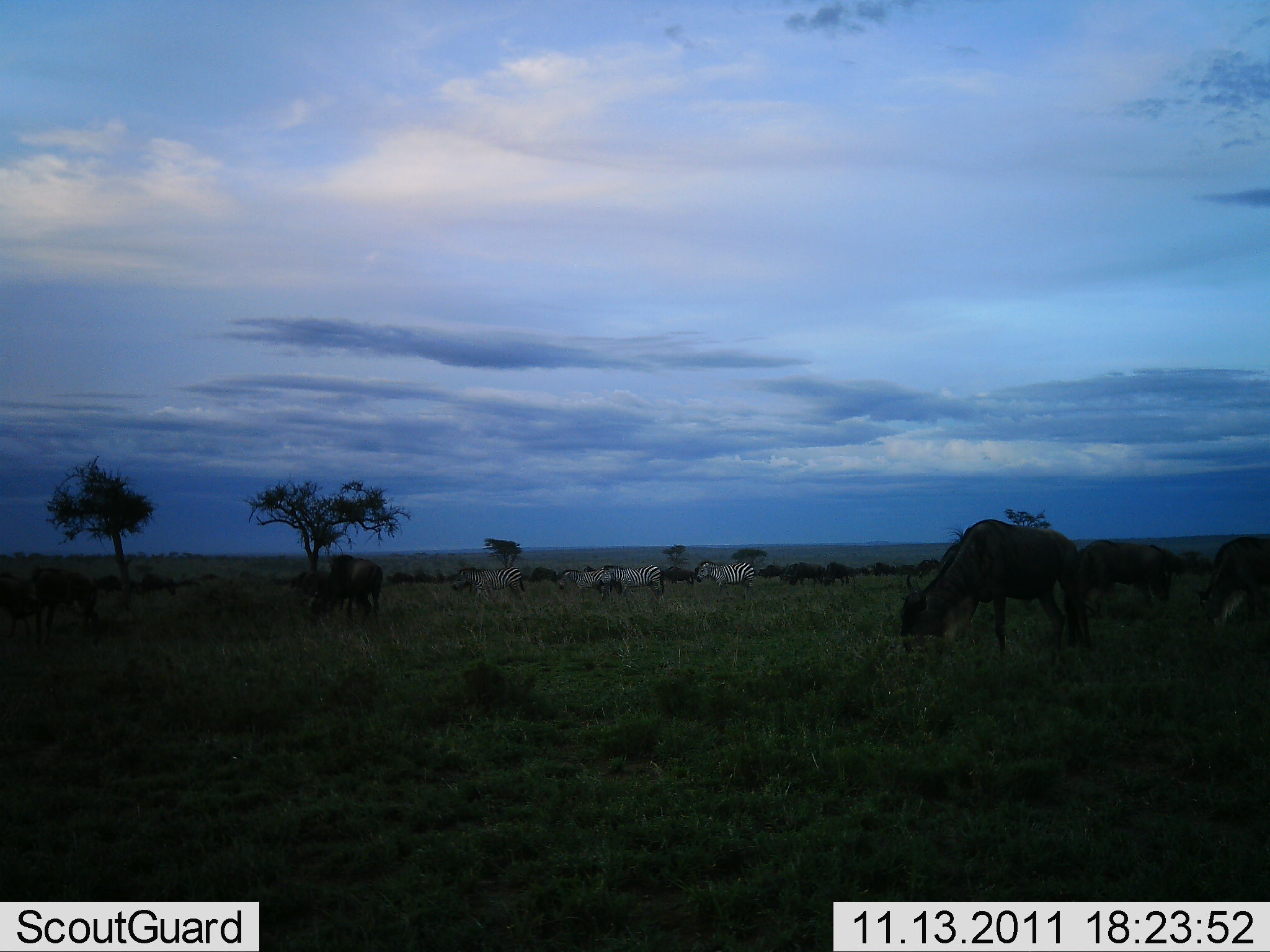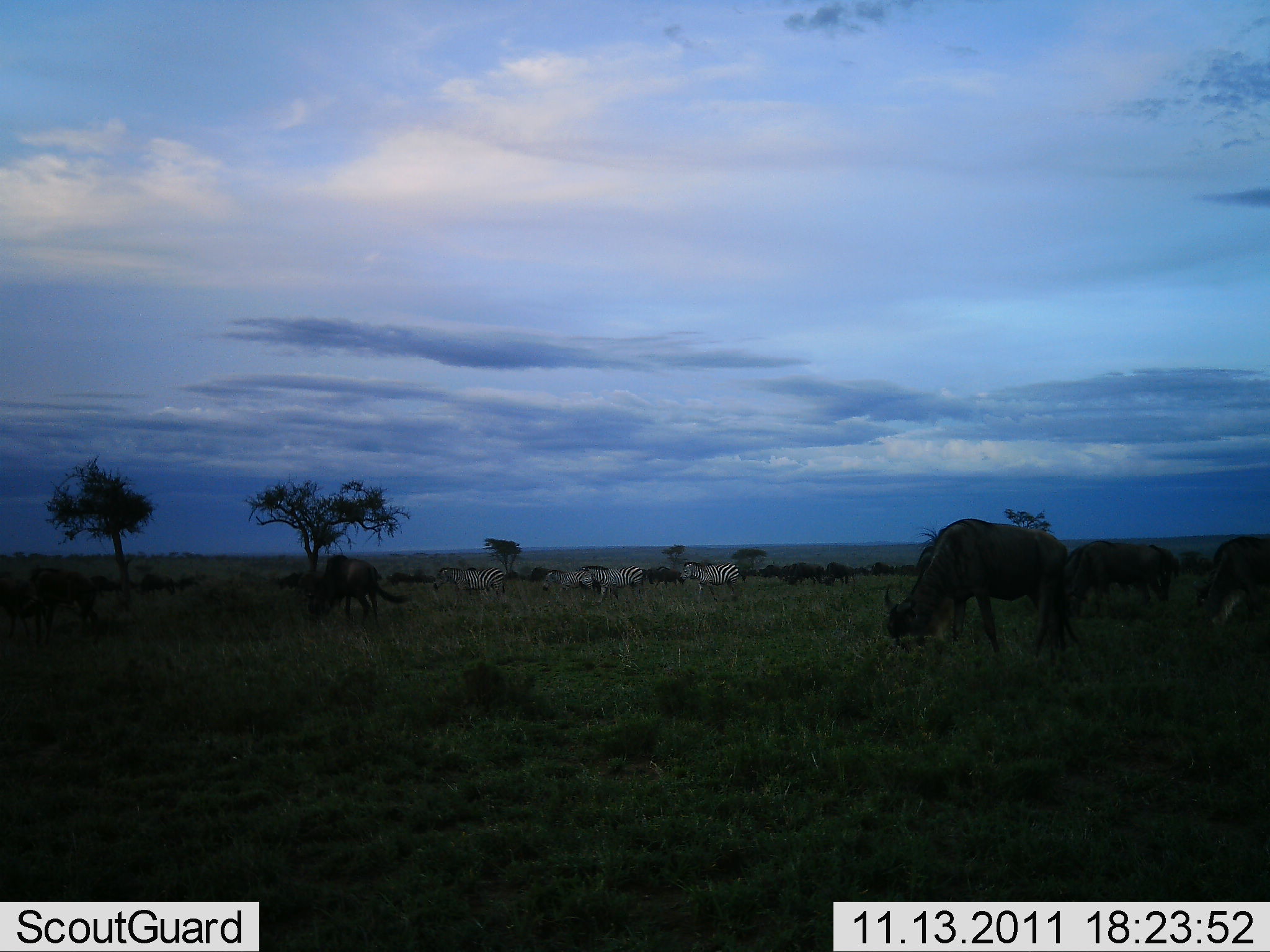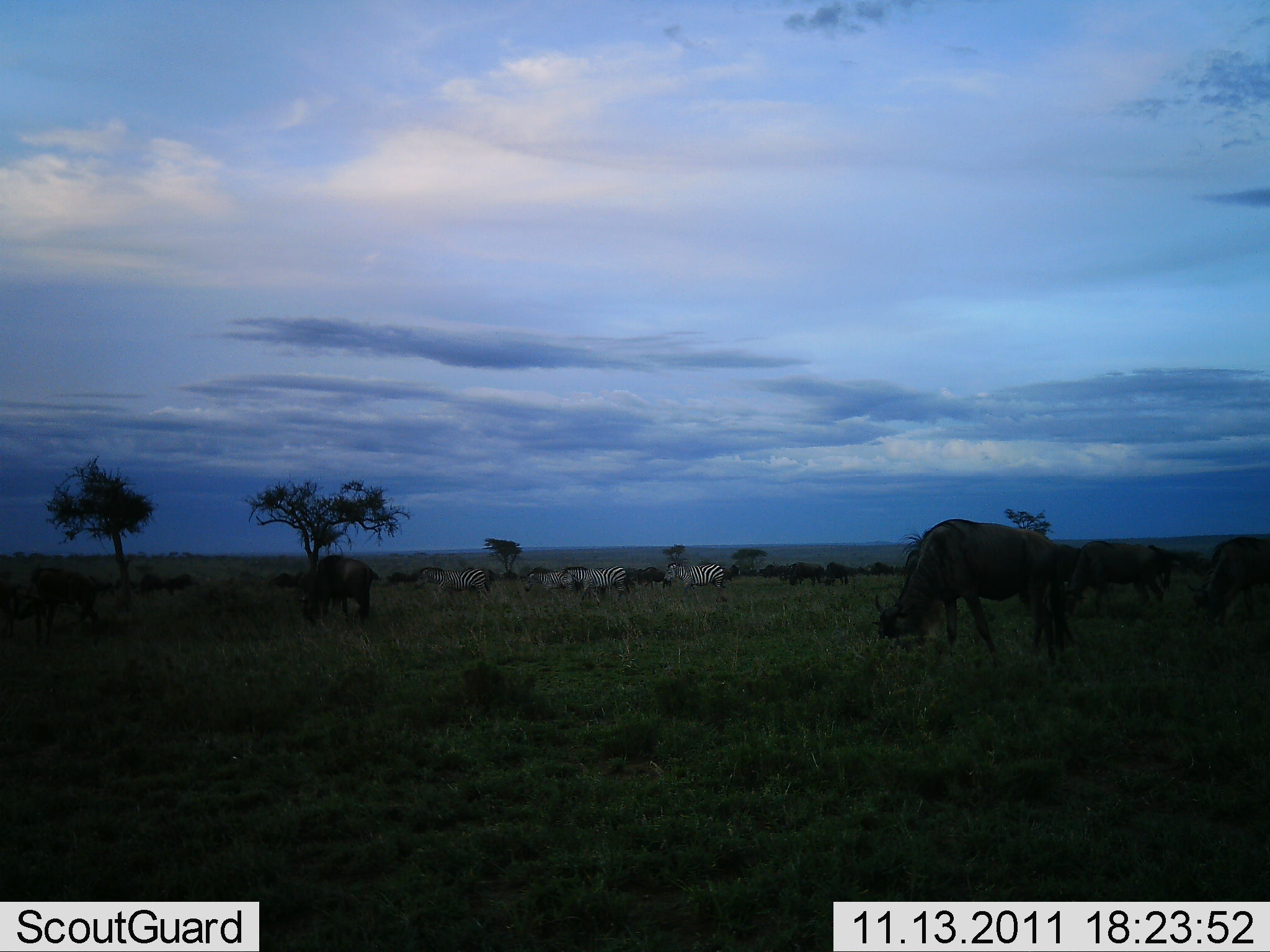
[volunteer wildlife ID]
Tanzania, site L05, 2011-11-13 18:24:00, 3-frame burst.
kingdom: Animalia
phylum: Chordata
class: Mammalia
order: Artiodactyla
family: Bovidae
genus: Connochaetes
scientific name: Connochaetes taurinus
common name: blue wildebeest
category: wildebeest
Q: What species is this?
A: Wildebeest (blue wildebeest) (Connochaetes taurinus).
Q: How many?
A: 11-50.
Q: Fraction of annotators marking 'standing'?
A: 46%.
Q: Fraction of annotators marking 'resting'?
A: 0%.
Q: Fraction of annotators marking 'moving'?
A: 15%.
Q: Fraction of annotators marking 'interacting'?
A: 0%.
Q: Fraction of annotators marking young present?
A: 0%.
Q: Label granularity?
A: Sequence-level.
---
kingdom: Animalia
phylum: Chordata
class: Mammalia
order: Perissodactyla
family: Equidae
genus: Equus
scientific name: Equus quagga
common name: plains zebra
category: zebra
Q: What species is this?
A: Zebra (plains zebra) (Equus quagga).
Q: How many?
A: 4.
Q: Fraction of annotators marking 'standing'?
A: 17%.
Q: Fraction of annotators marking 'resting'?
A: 0%.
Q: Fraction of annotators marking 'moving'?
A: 58%.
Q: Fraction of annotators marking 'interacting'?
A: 0%.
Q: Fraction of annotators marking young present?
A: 0%.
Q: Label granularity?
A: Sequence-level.